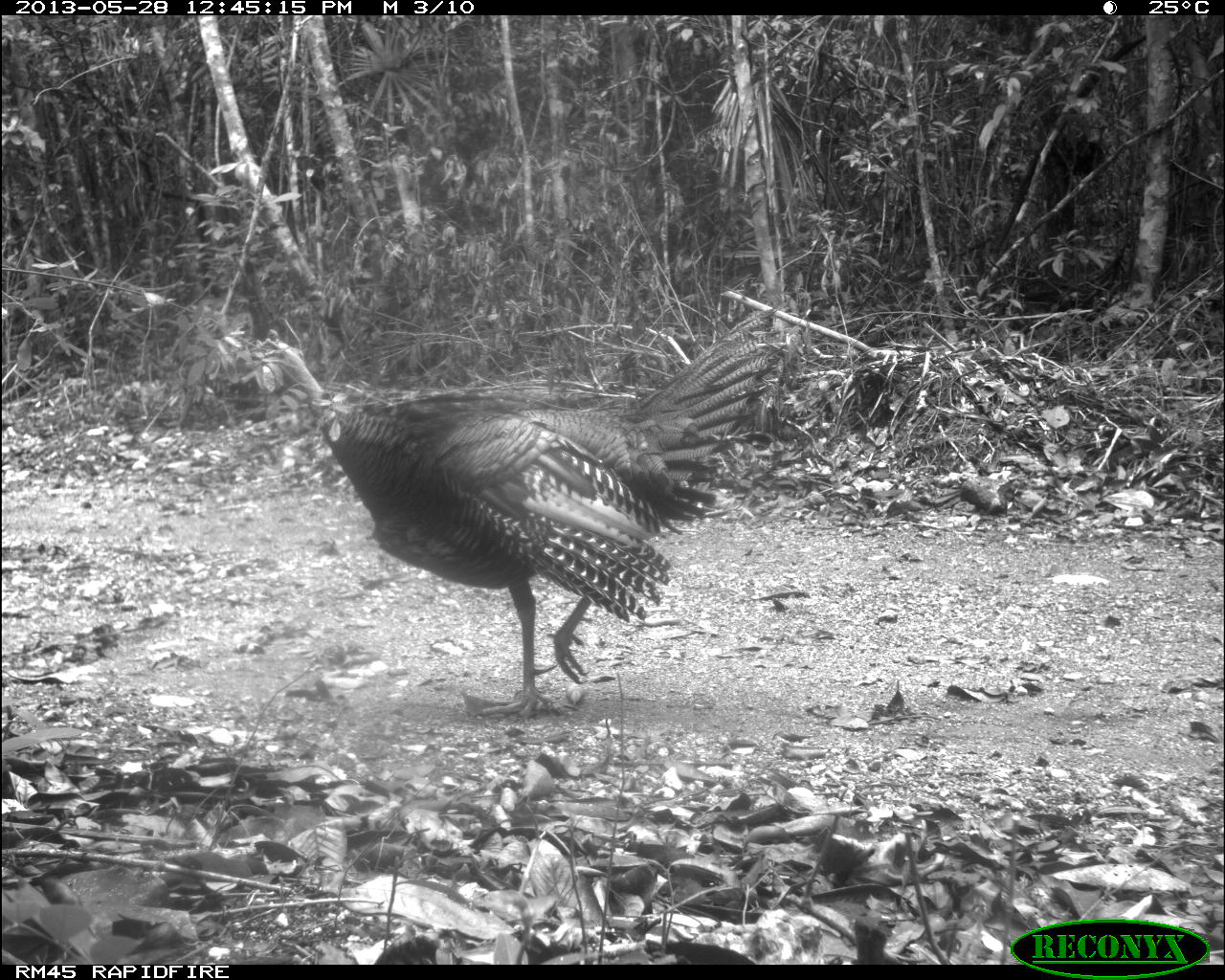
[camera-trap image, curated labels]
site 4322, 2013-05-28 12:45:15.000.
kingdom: Animalia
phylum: Chordata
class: Aves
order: Galliformes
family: Phasianidae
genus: Meleagris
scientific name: Meleagris ocellata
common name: ocellated turkey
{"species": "Meleagris ocellata (ocellated turkey)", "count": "1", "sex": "male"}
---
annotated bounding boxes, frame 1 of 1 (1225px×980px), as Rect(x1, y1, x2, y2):
meleagris ocellata: Rect(245, 303, 784, 721)